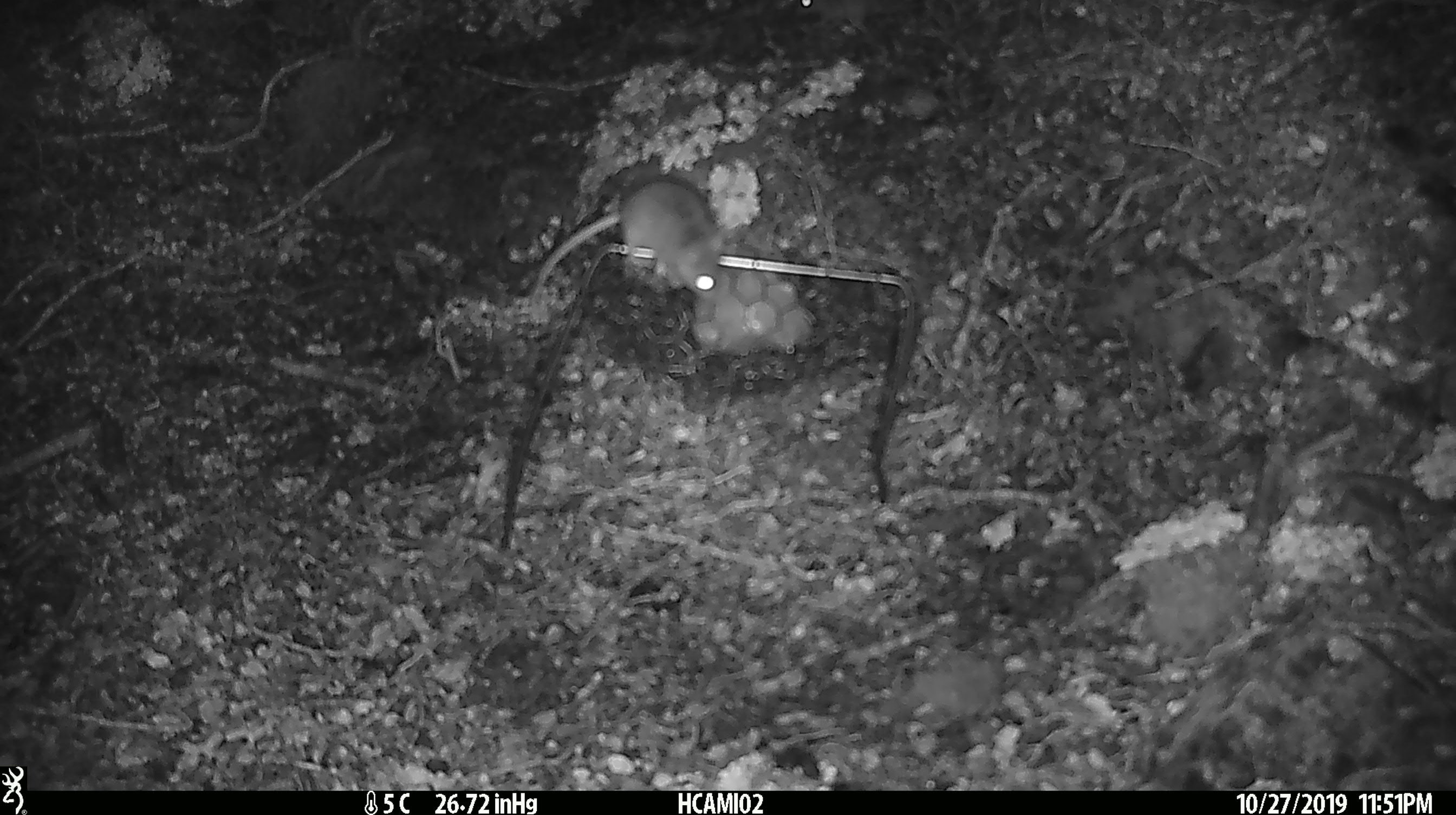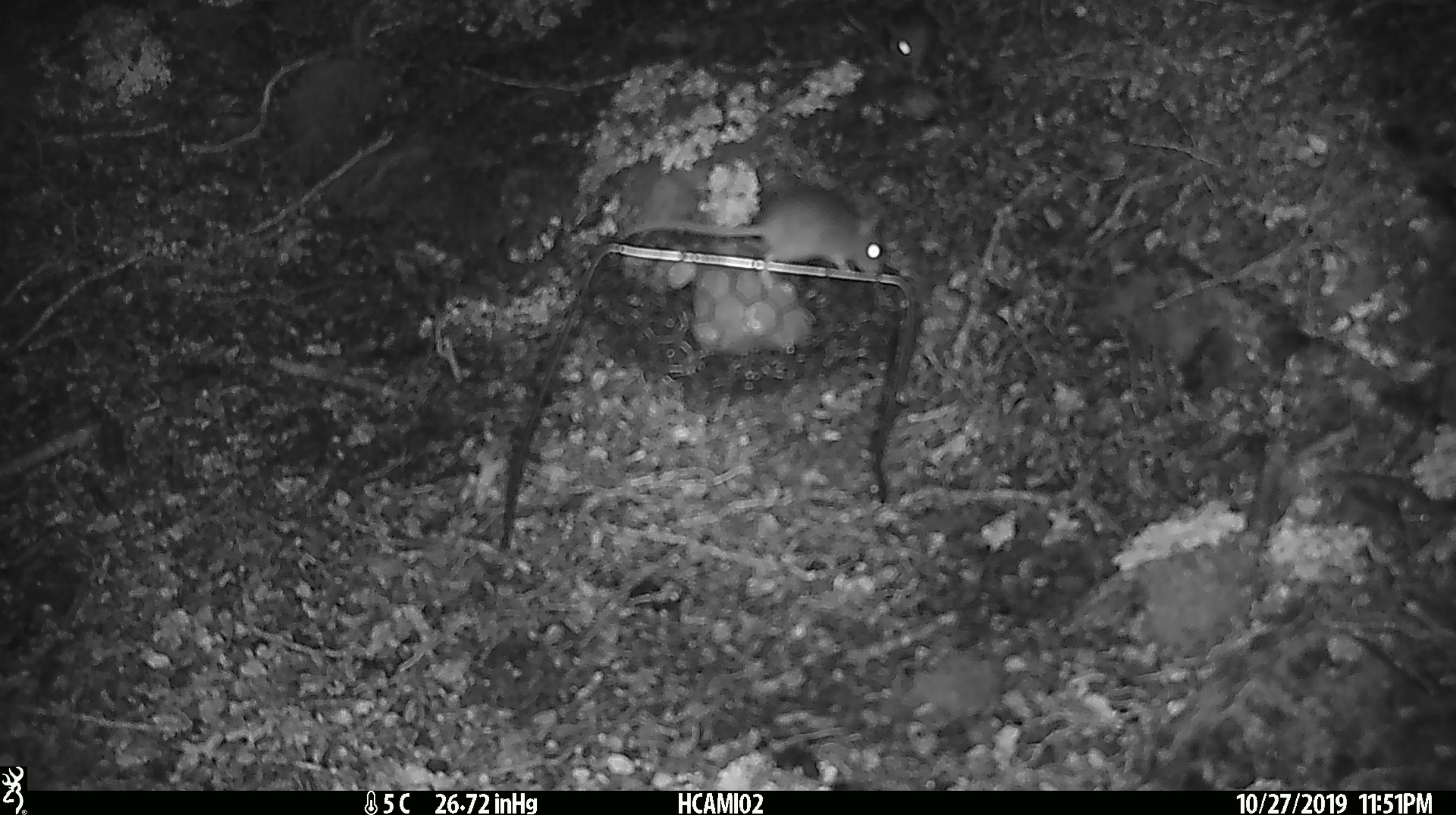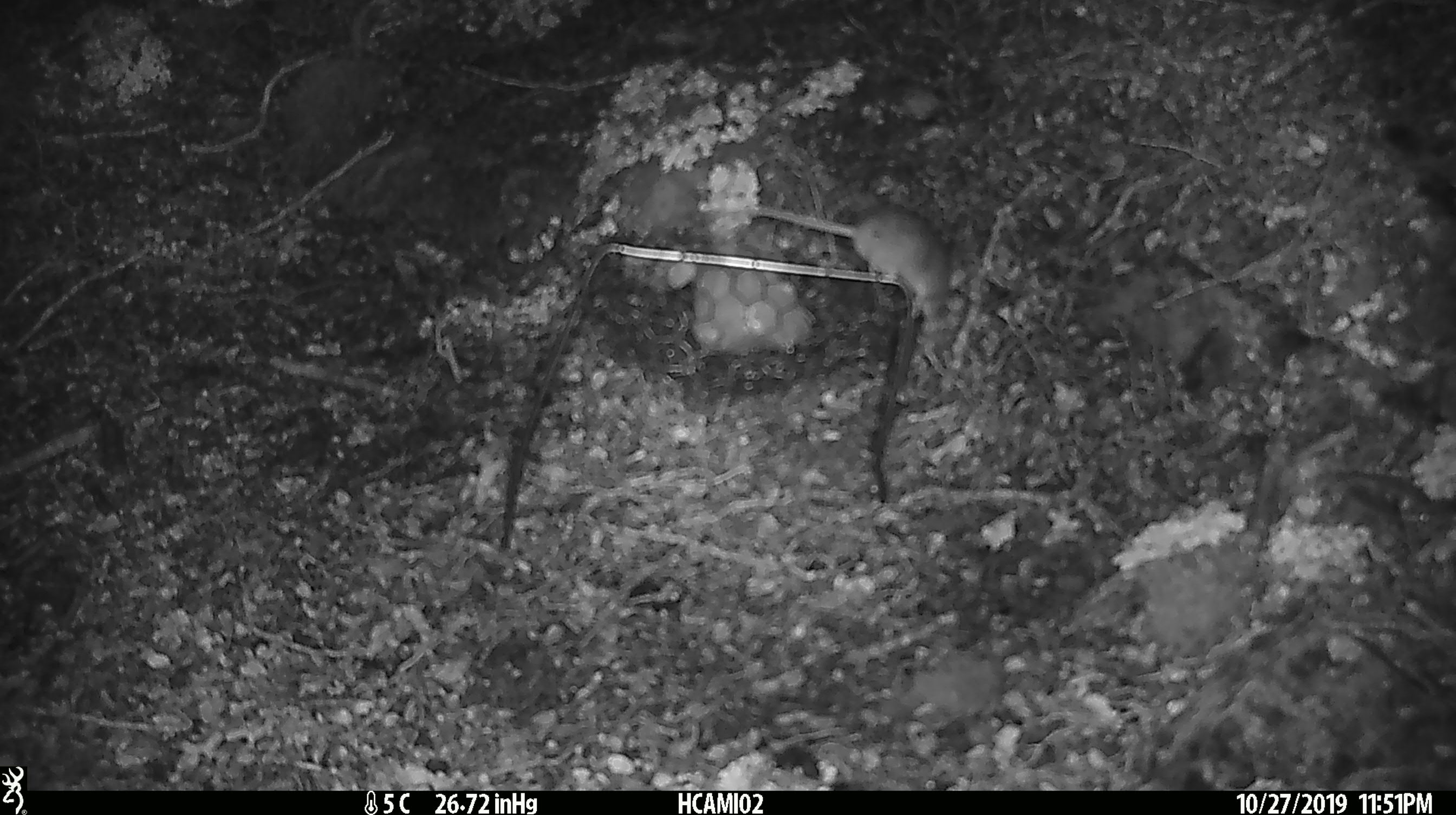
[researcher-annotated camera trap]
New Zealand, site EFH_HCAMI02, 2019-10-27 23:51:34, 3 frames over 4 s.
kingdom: Animalia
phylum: Chordata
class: Mammalia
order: Rodentia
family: Muridae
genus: Mus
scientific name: Mus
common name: mouse